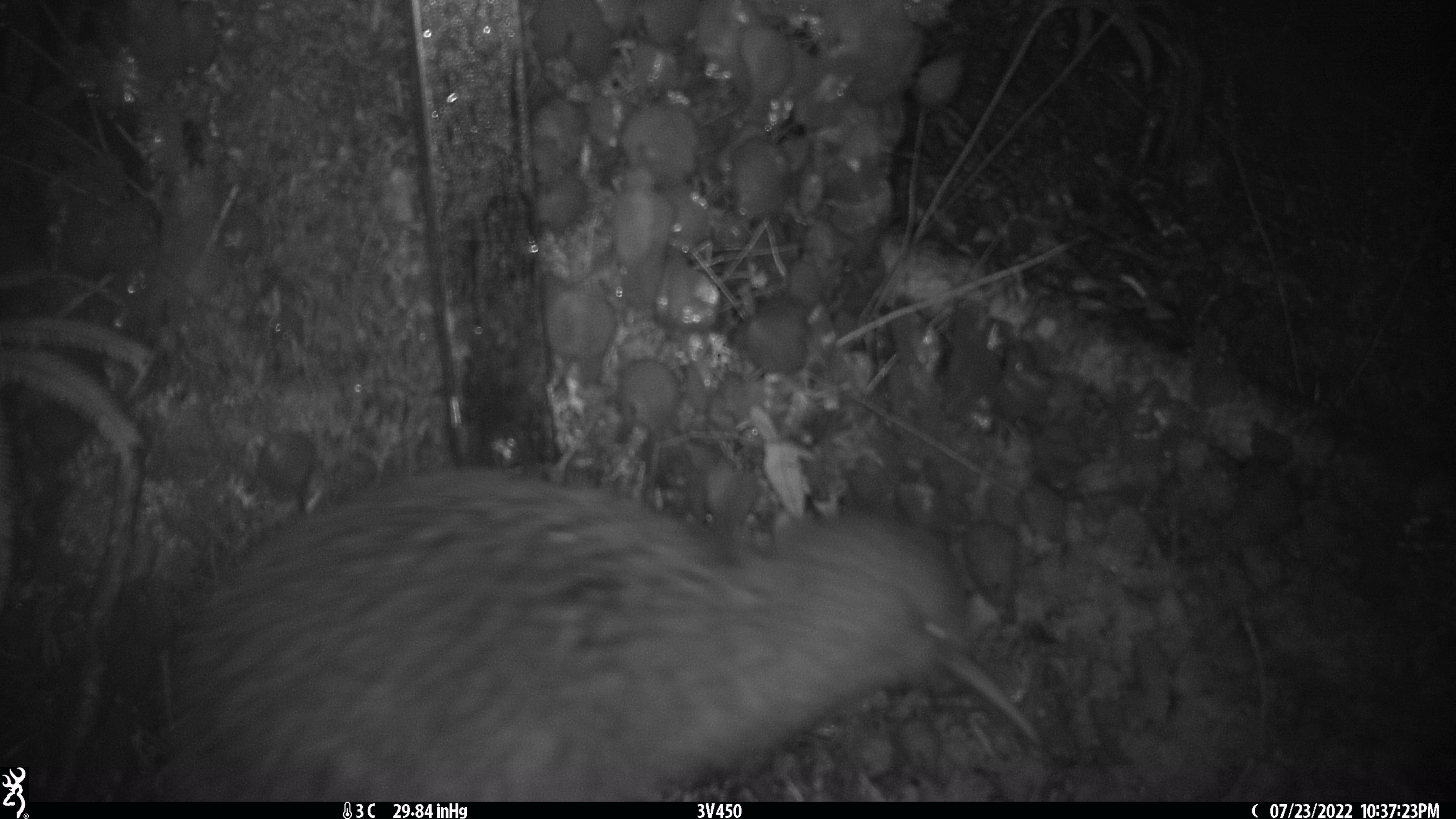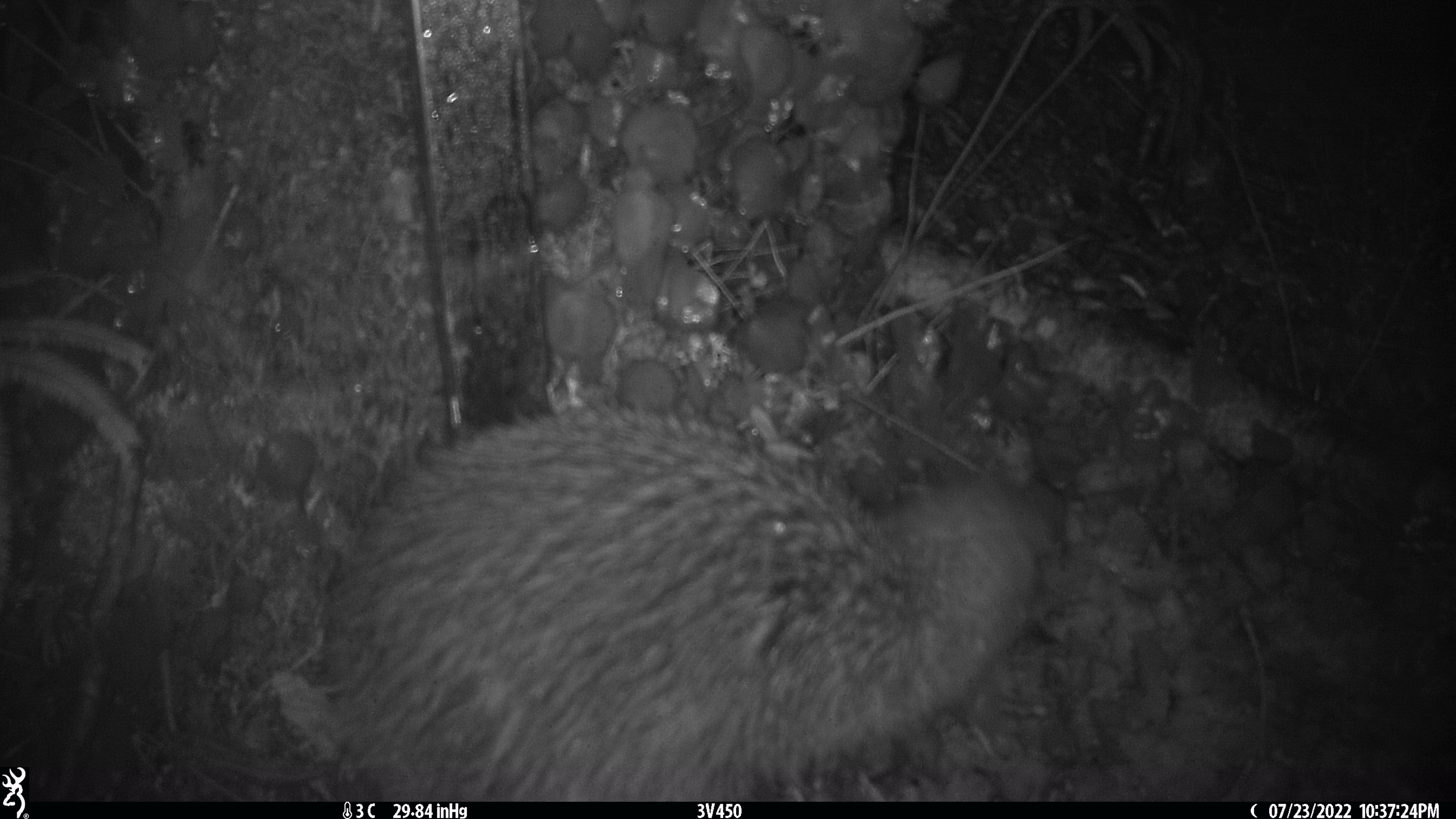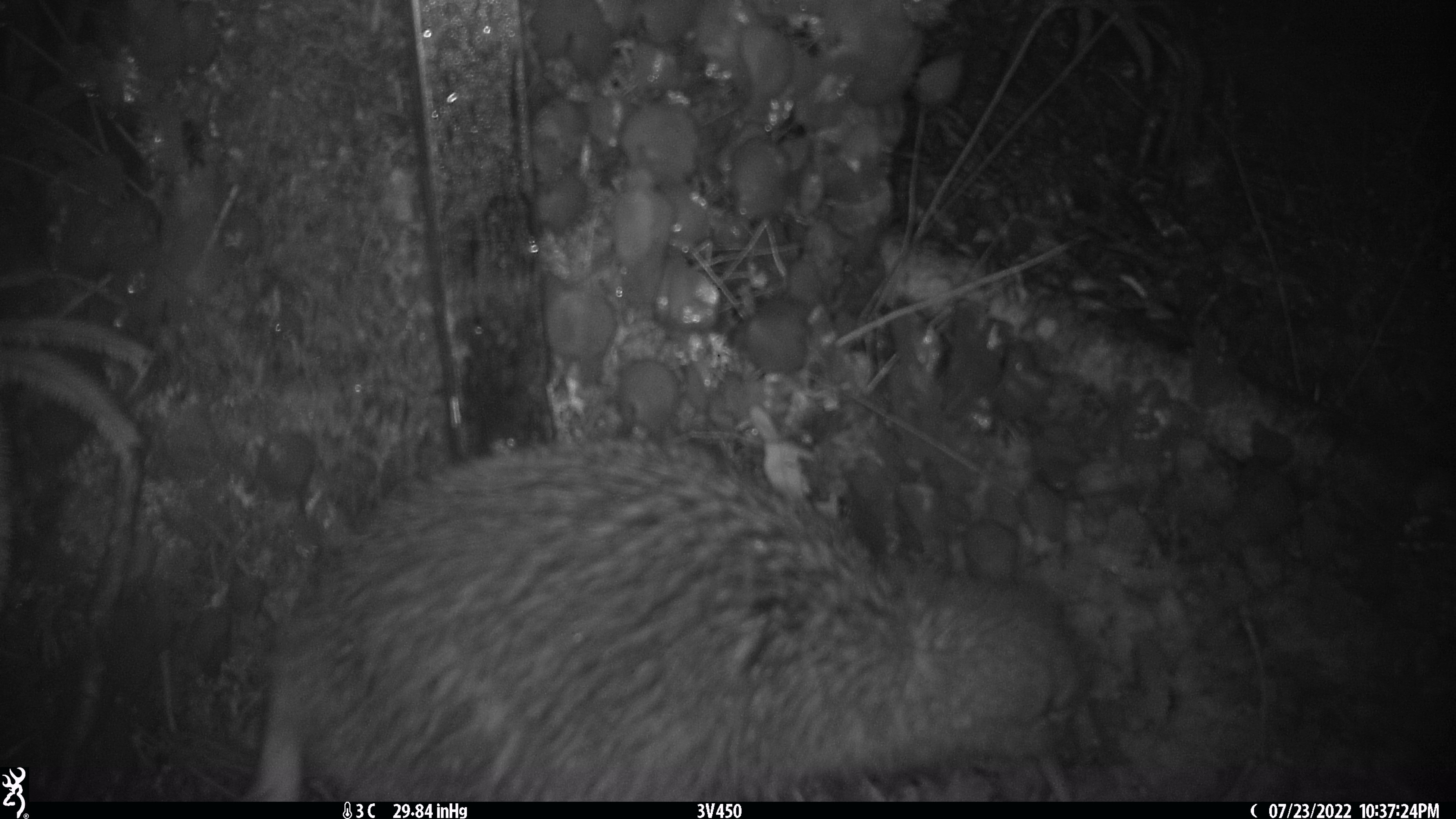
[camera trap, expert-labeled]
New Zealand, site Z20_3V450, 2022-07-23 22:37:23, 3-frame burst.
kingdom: Animalia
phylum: Chordata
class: Aves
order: Apterygiformes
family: Apterygidae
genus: Apteryx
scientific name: Apteryx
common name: kiwi